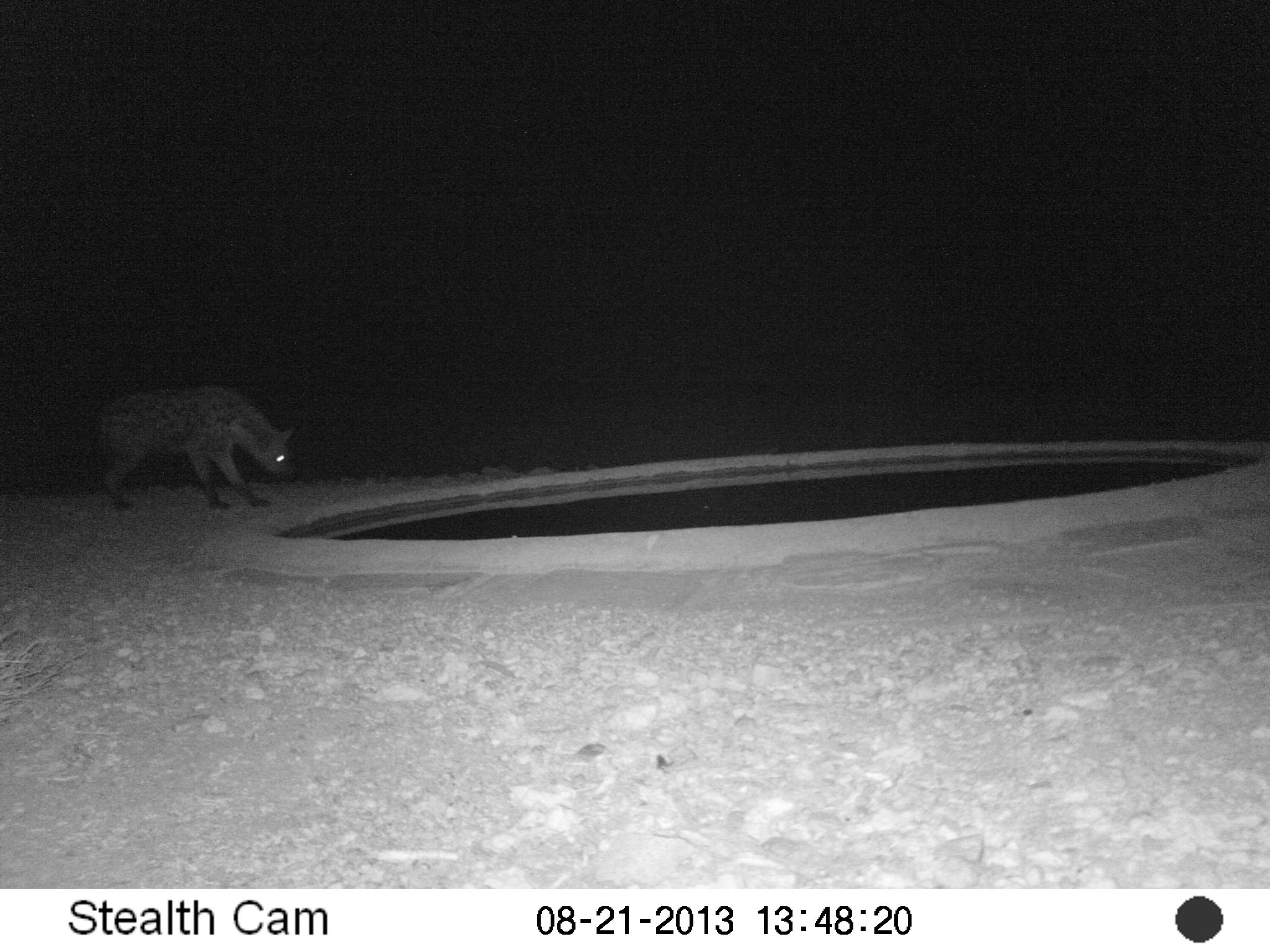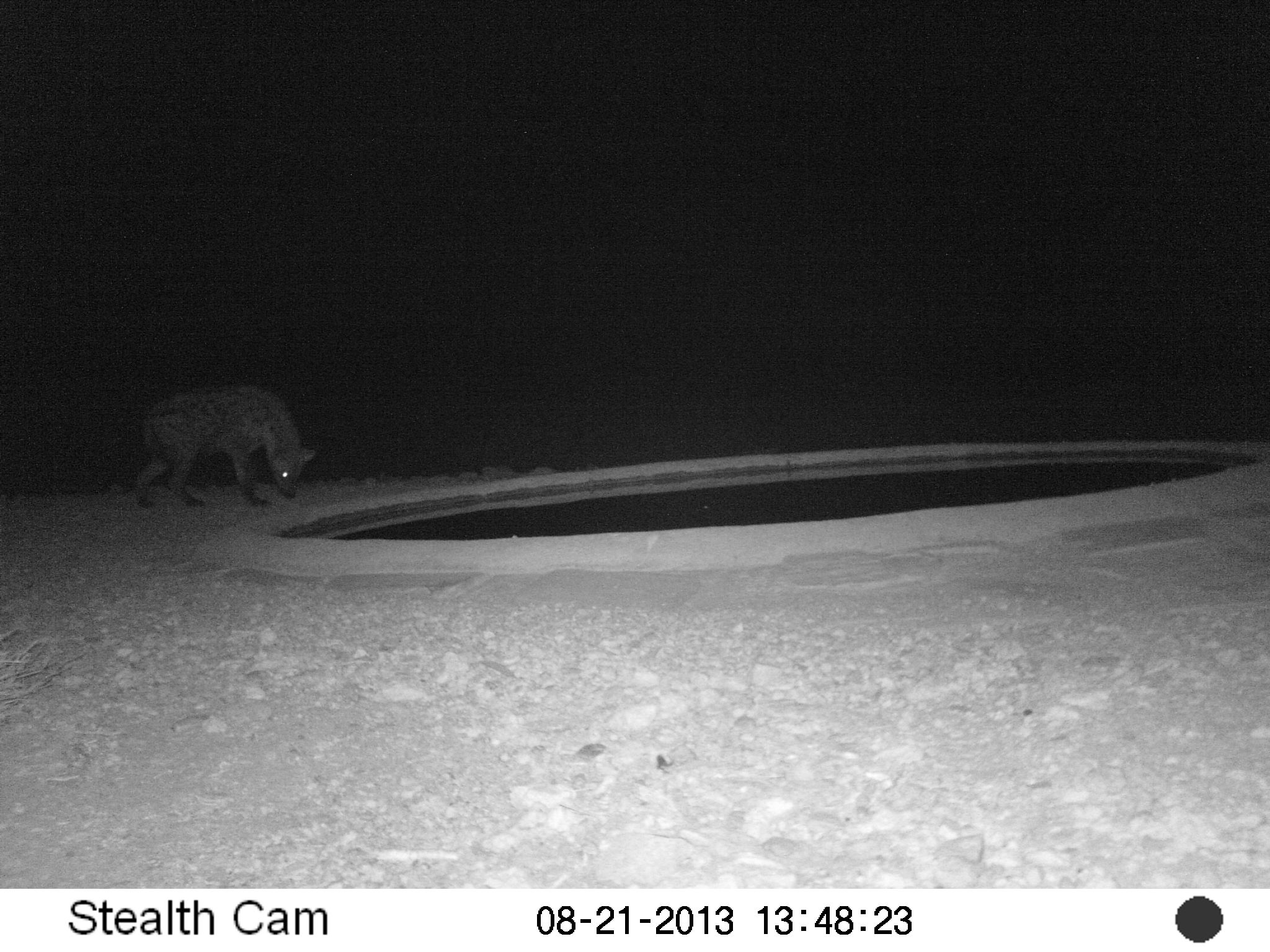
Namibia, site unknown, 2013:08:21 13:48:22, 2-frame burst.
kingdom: Animalia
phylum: Chordata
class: Mammalia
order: Carnivora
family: Hyaenidae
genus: Crocuta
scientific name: Crocuta crocuta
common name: spotted hyena